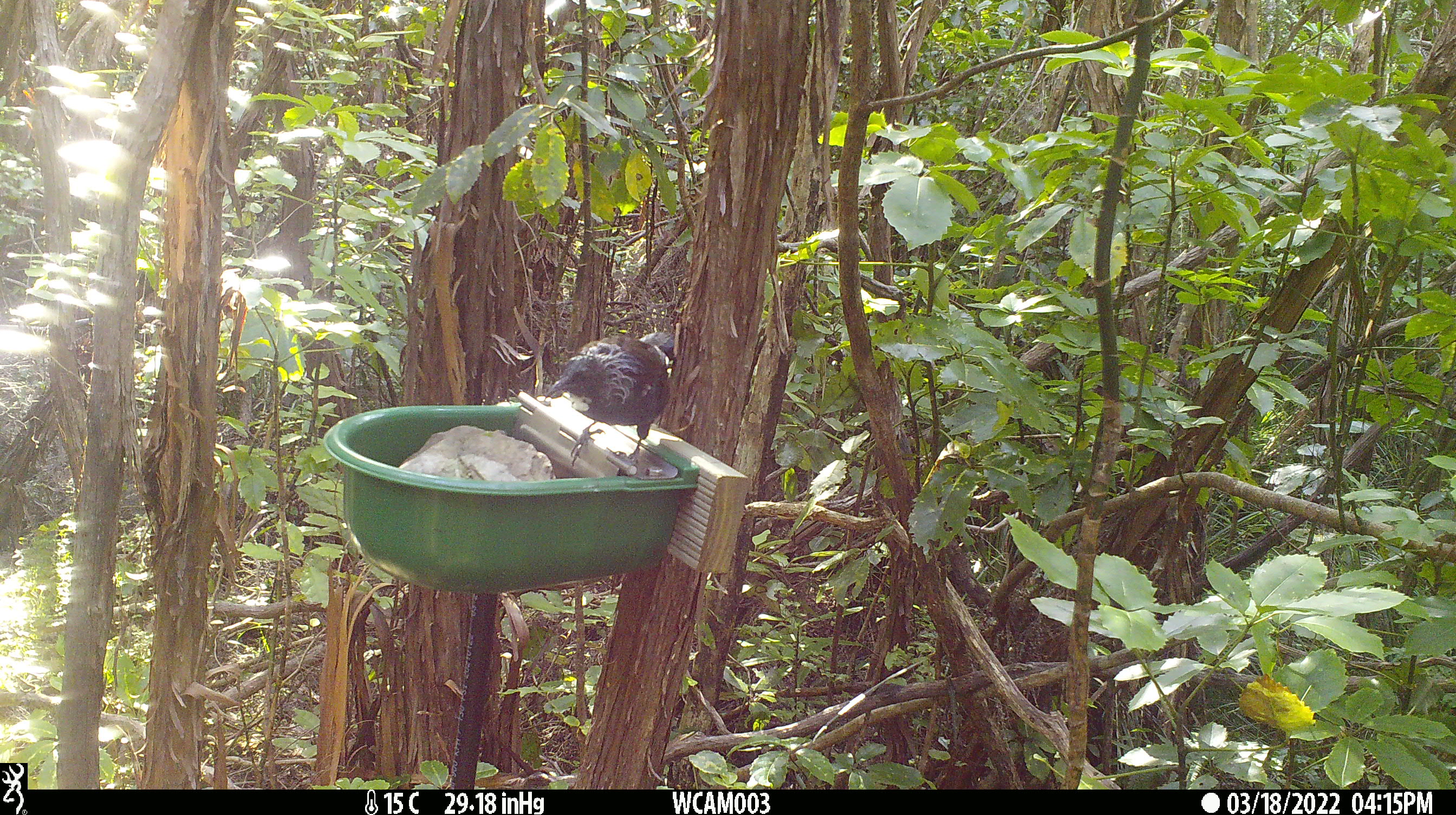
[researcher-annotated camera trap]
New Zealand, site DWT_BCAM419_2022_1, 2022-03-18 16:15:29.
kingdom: Animalia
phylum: Chordata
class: Aves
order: Passeriformes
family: Meliphagidae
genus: Prosthemadera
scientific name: Prosthemadera novaeseelandiae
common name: tui